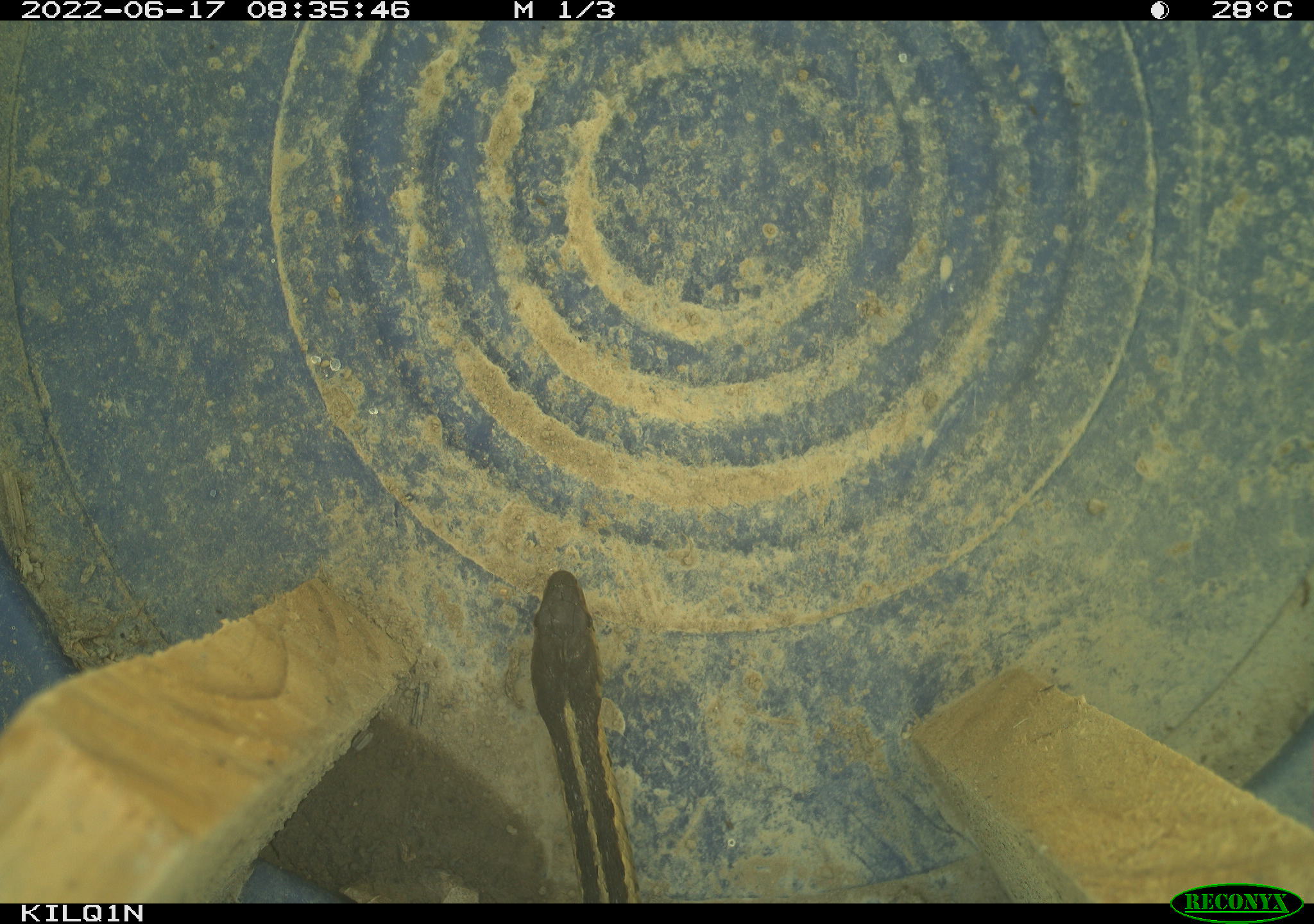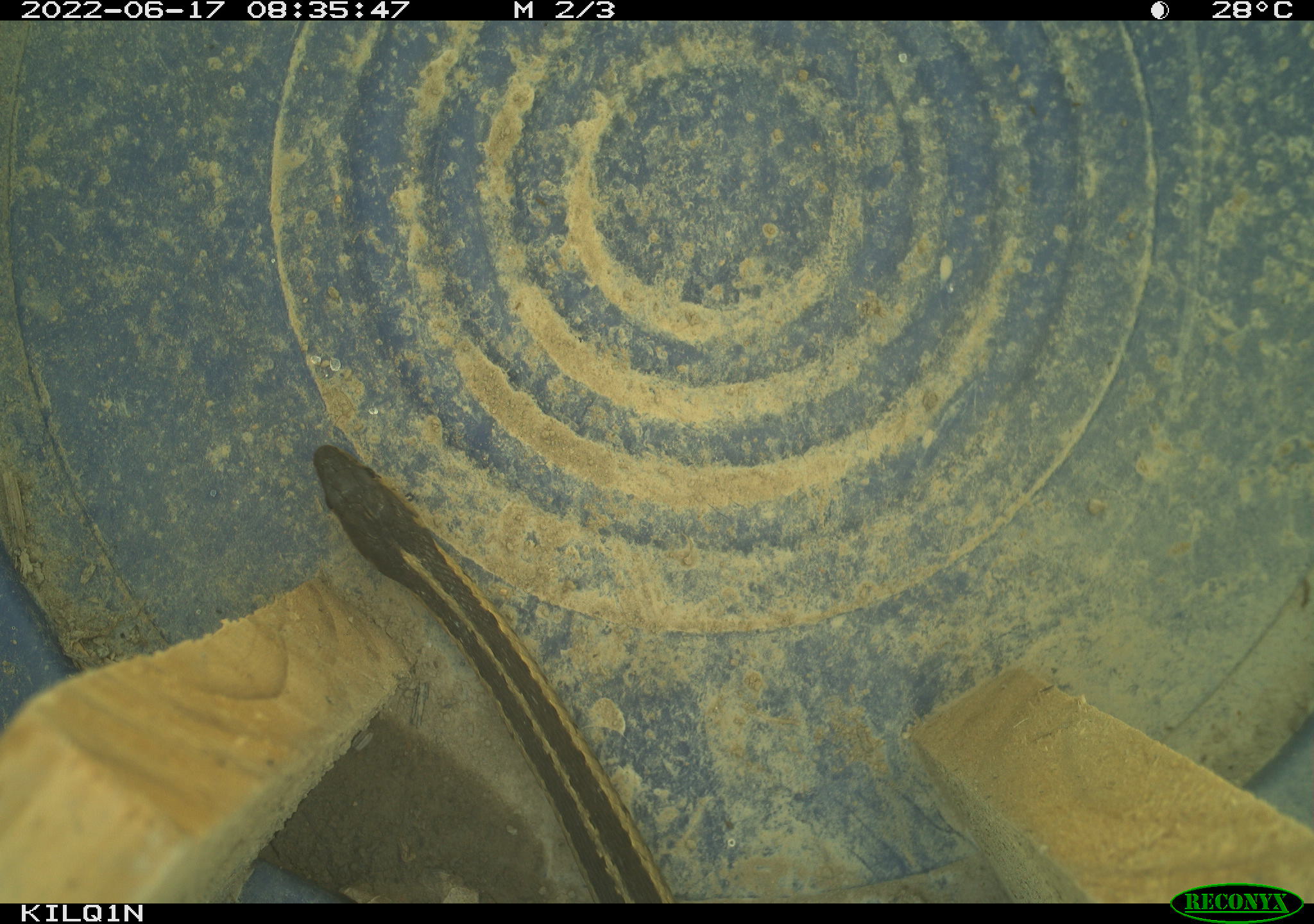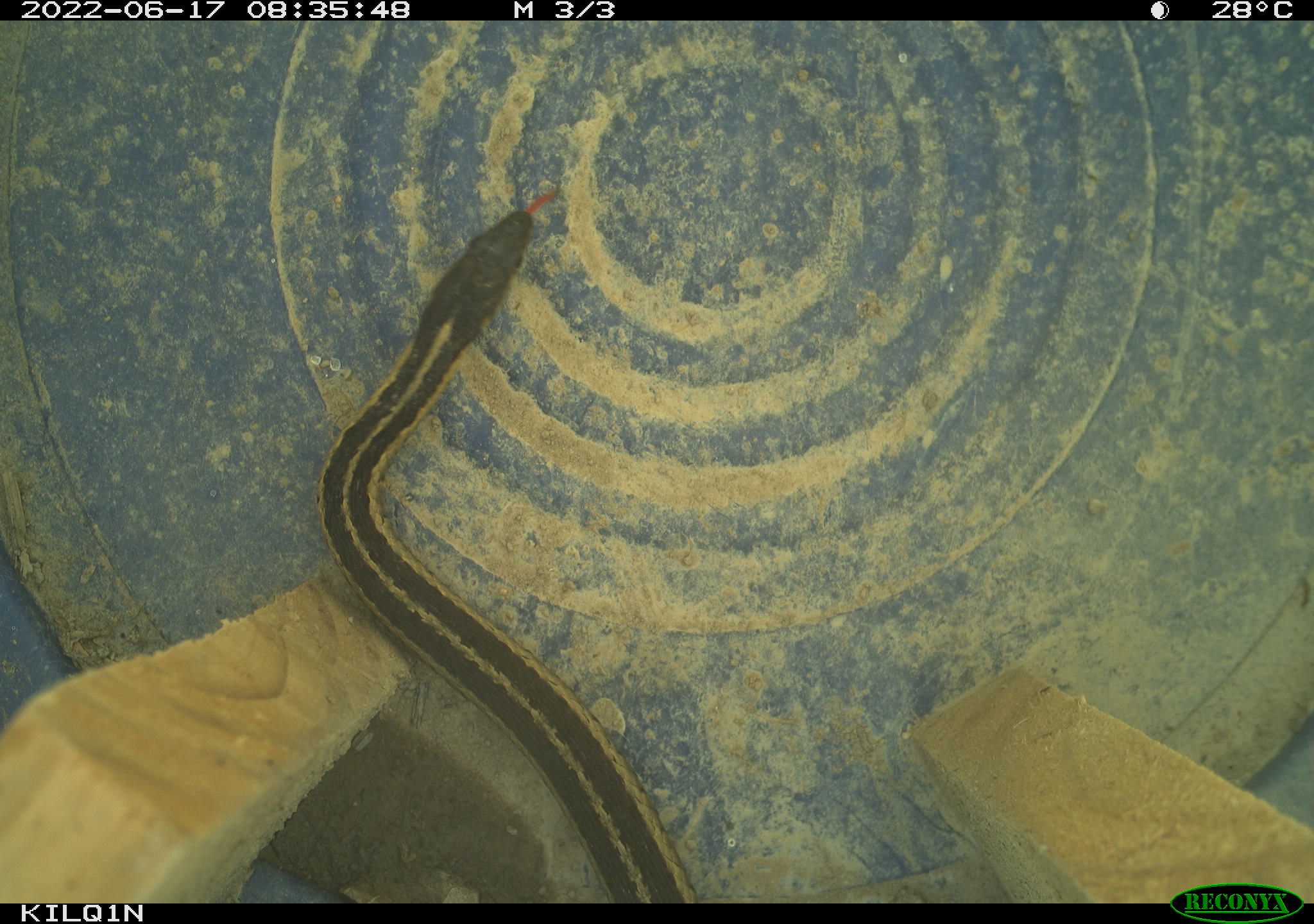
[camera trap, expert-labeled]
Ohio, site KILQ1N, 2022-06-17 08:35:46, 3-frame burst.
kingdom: Animalia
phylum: Chordata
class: Reptilia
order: Squamata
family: Colubridae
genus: Thamnophis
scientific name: Thamnophis sirtalis sirtalis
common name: eastern gartersnake